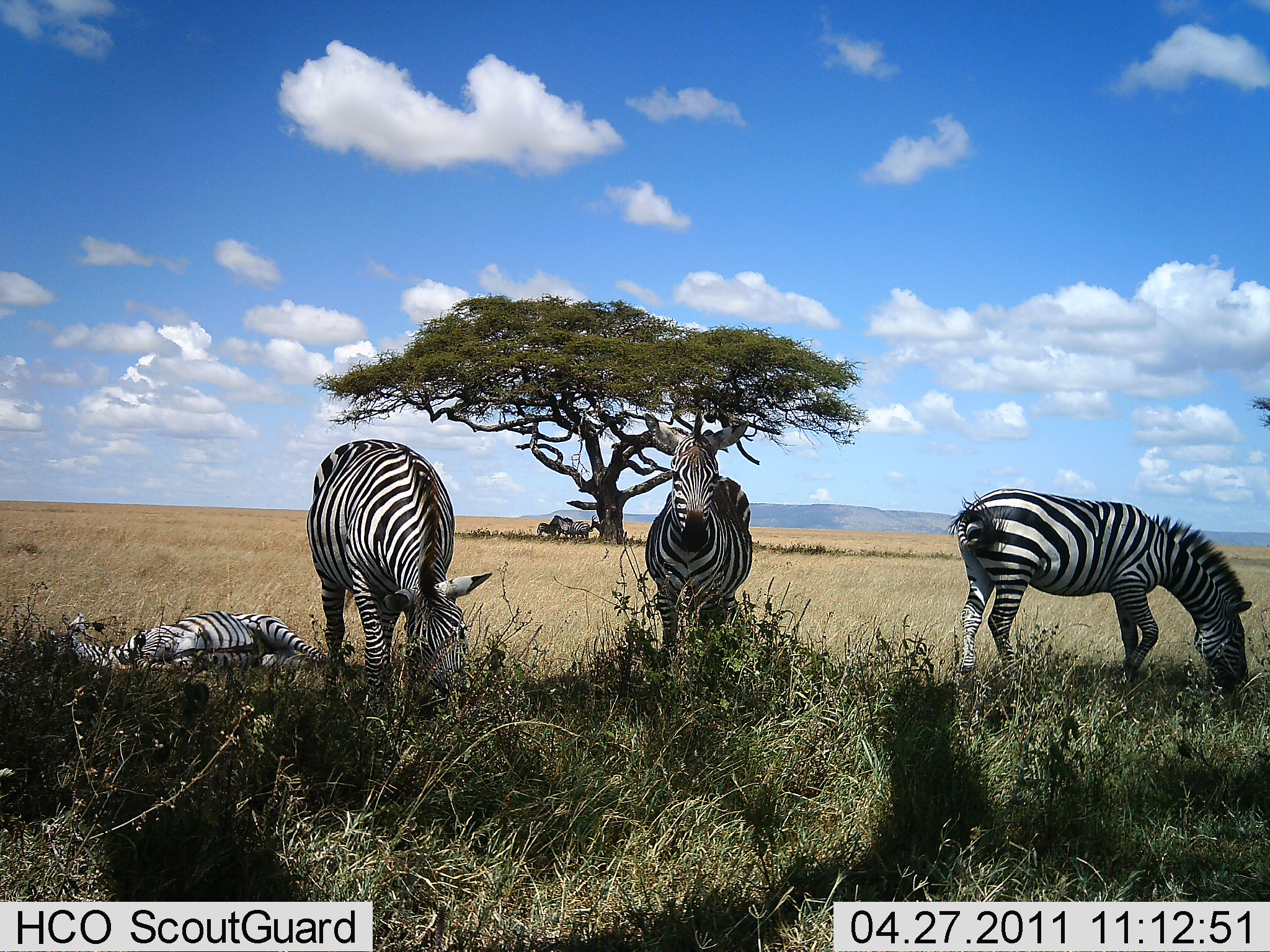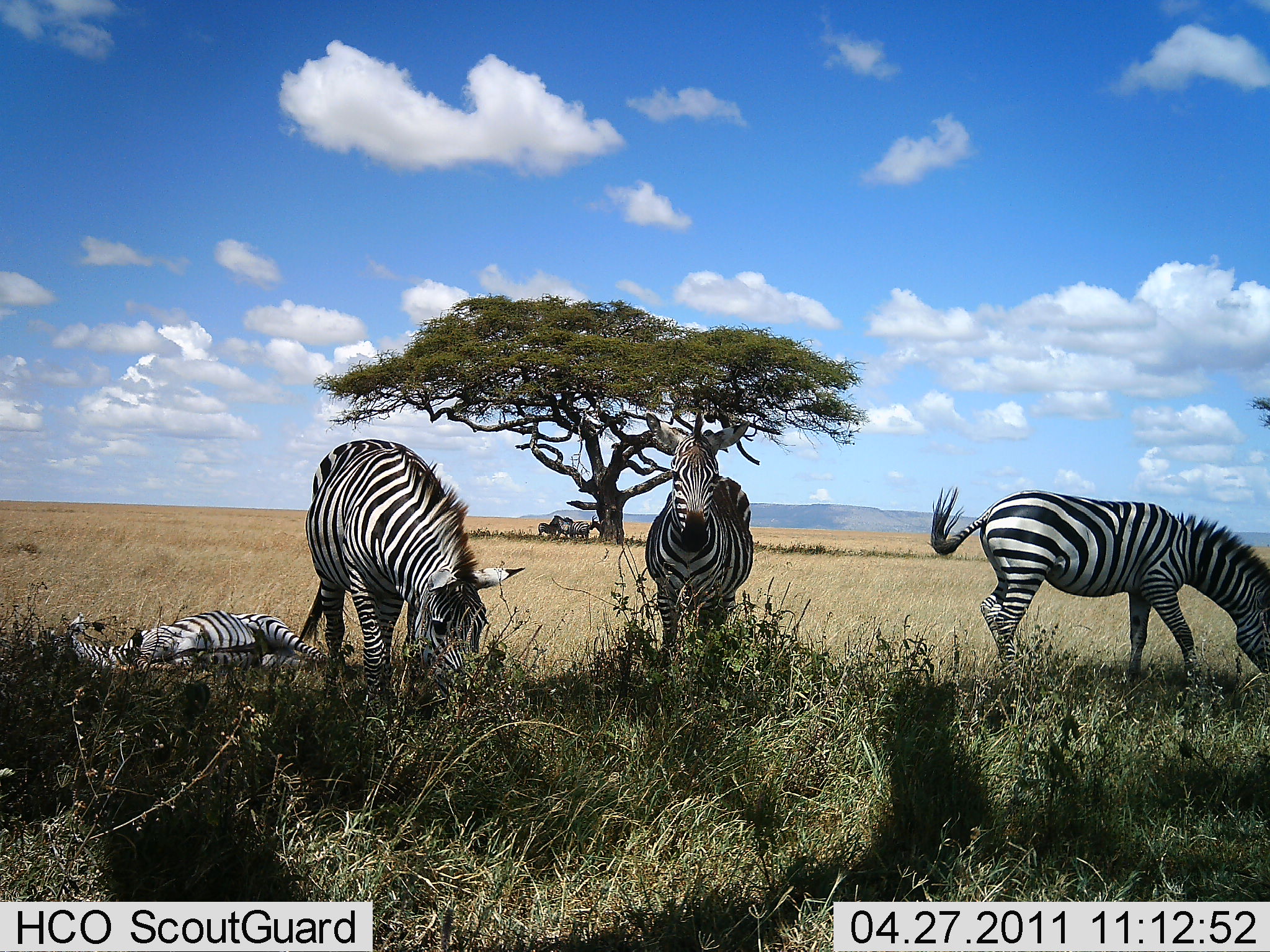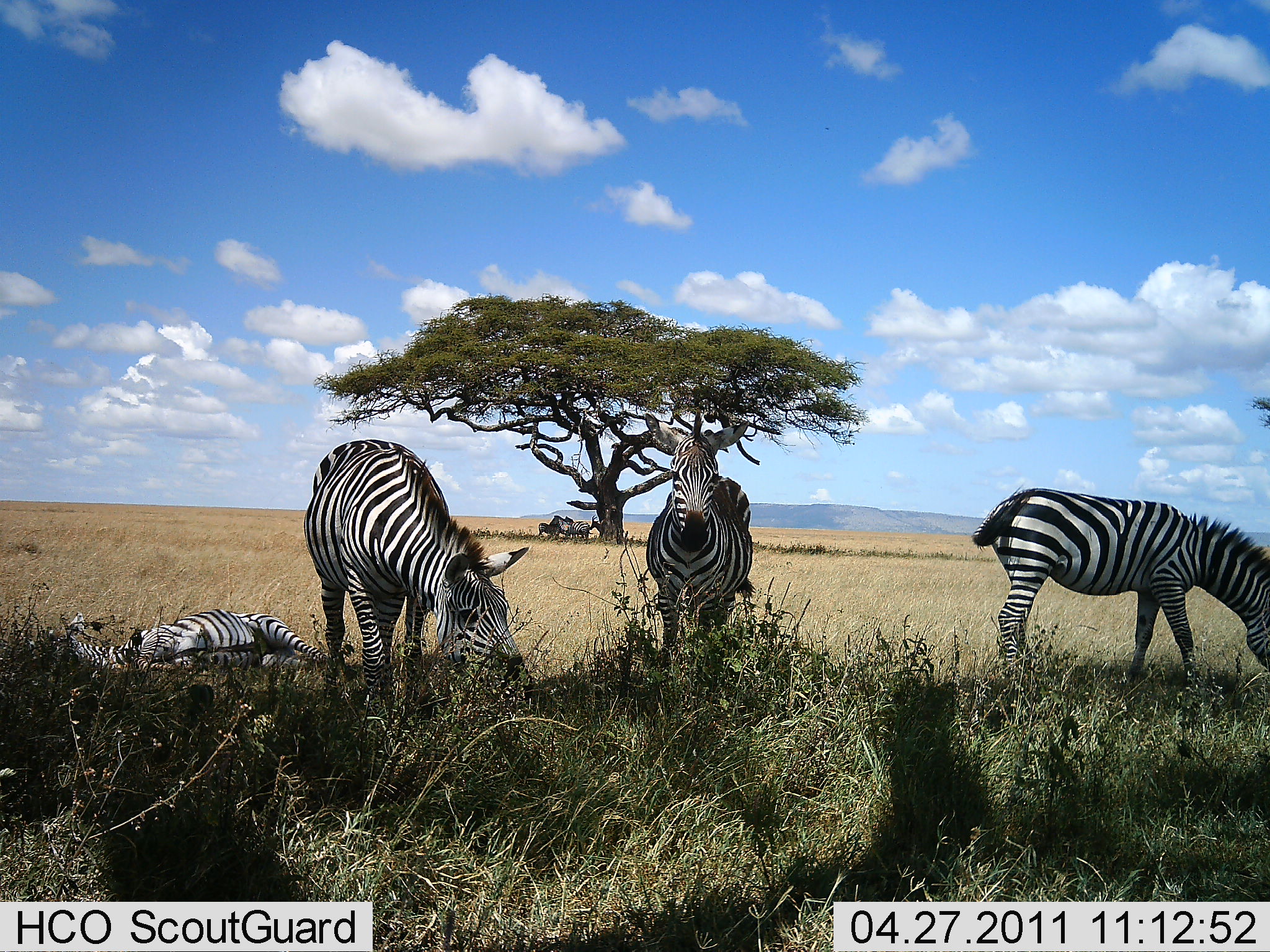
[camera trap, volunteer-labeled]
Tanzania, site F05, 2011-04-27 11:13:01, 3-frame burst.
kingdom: Animalia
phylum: Chordata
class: Mammalia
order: Perissodactyla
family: Equidae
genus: Equus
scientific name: Equus quagga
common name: plains zebra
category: zebra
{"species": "zebra (plains zebra) (Equus quagga)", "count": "4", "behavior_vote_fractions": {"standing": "88%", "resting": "88%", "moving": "0%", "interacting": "0%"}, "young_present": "12%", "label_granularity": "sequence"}